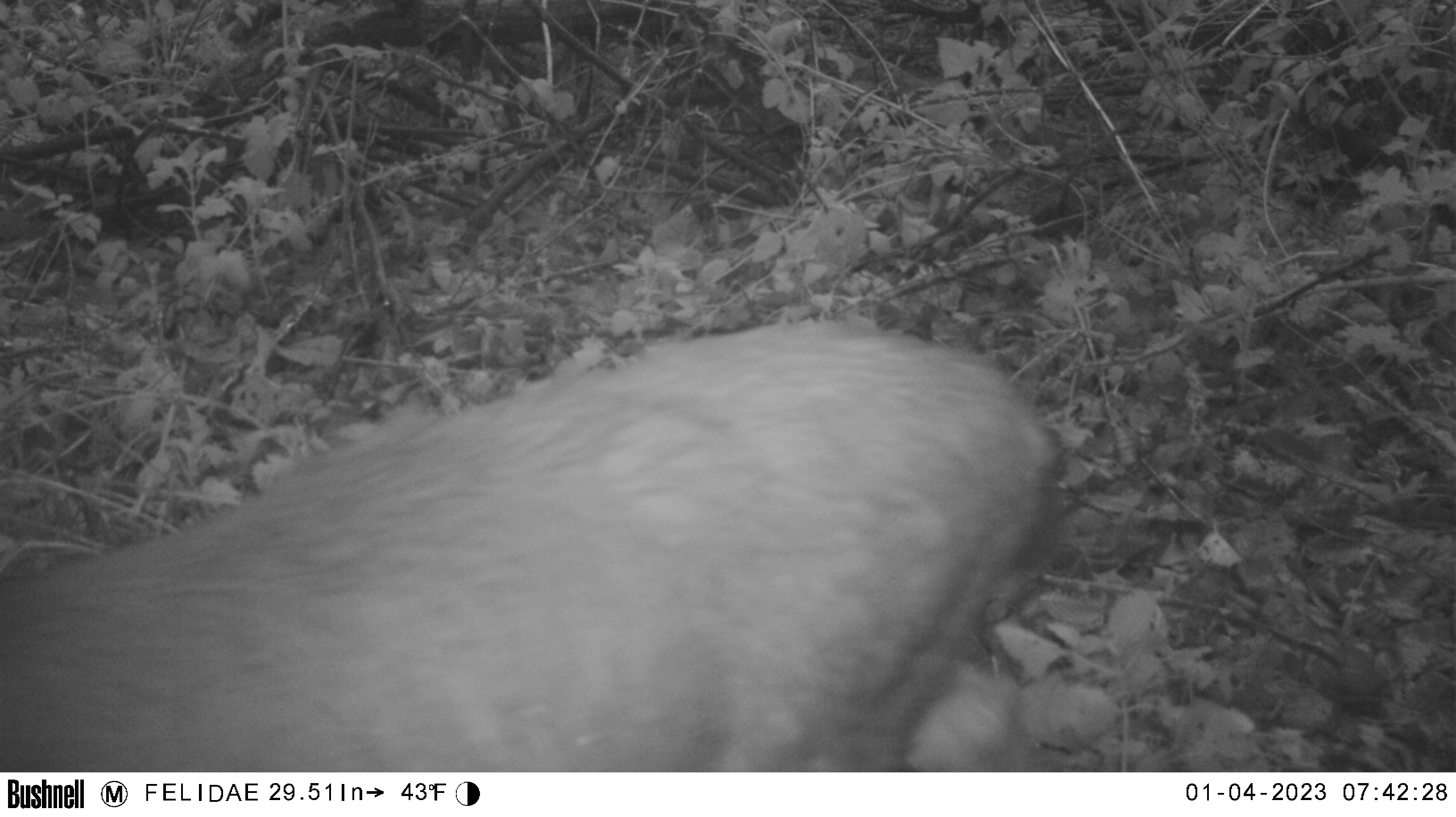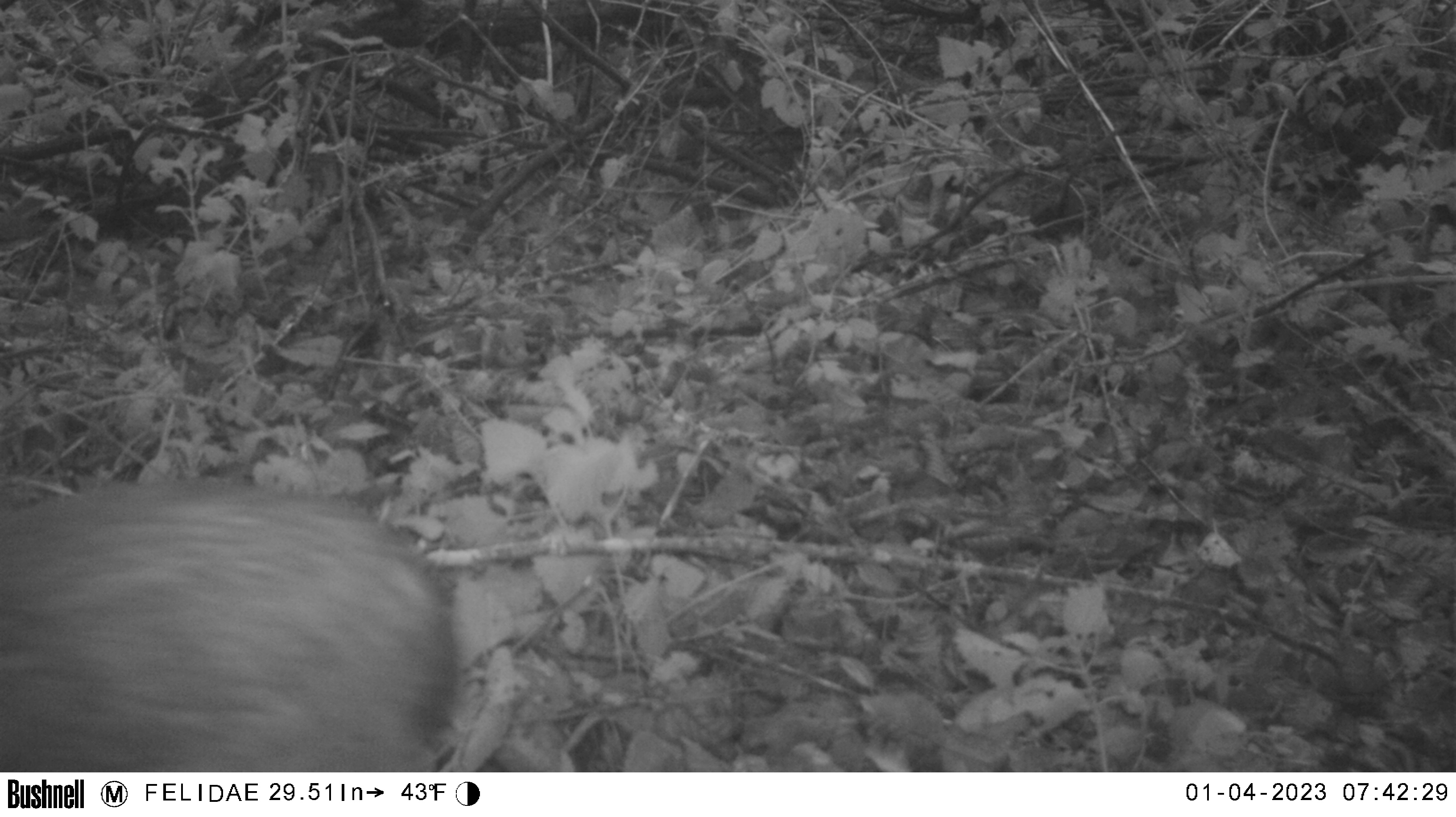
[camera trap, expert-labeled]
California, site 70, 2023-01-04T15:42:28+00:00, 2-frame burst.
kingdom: Animalia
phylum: Chordata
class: Mammalia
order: Artiodactyla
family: Cervidae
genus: Odocoileus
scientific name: Odocoileus hemionus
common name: mule deer